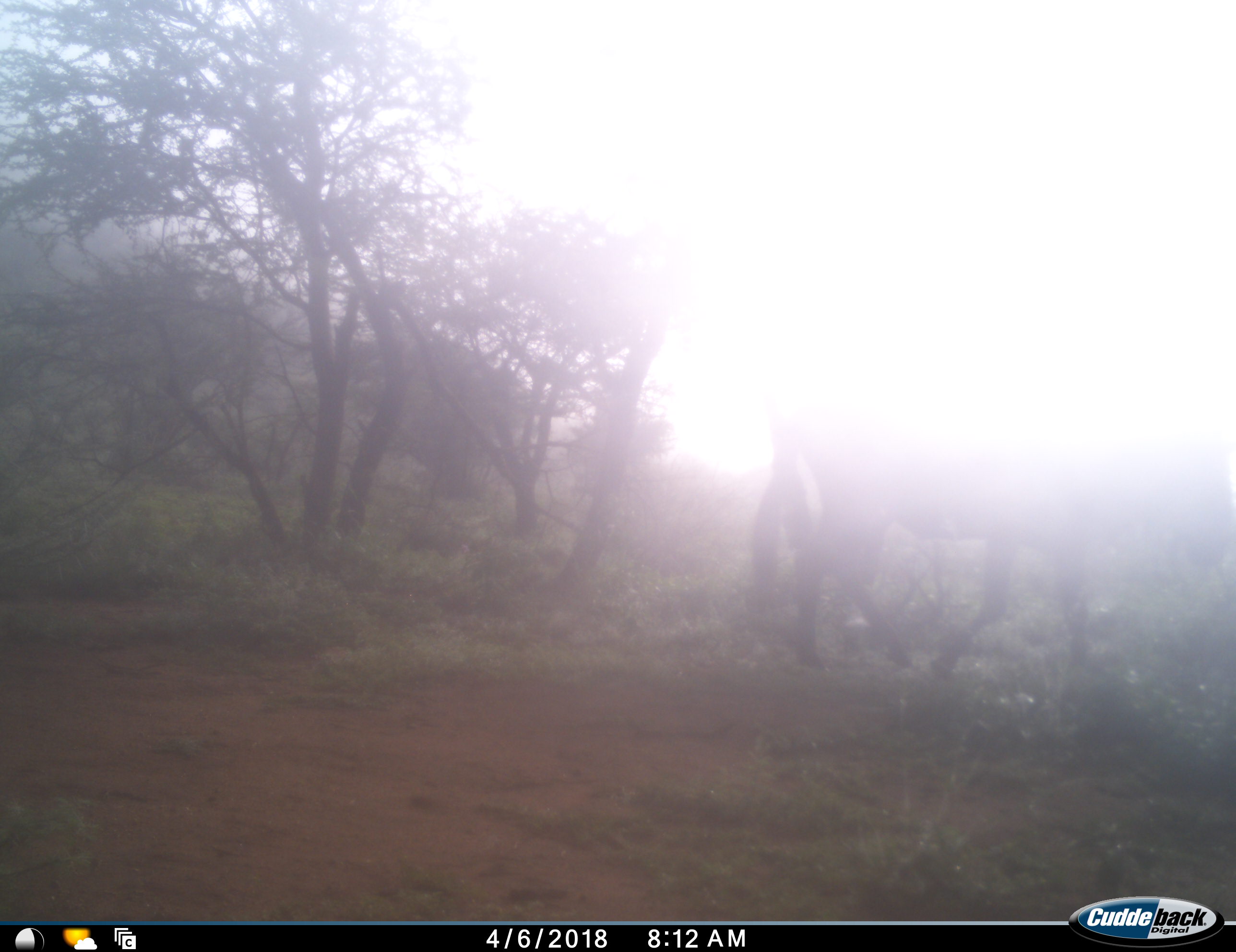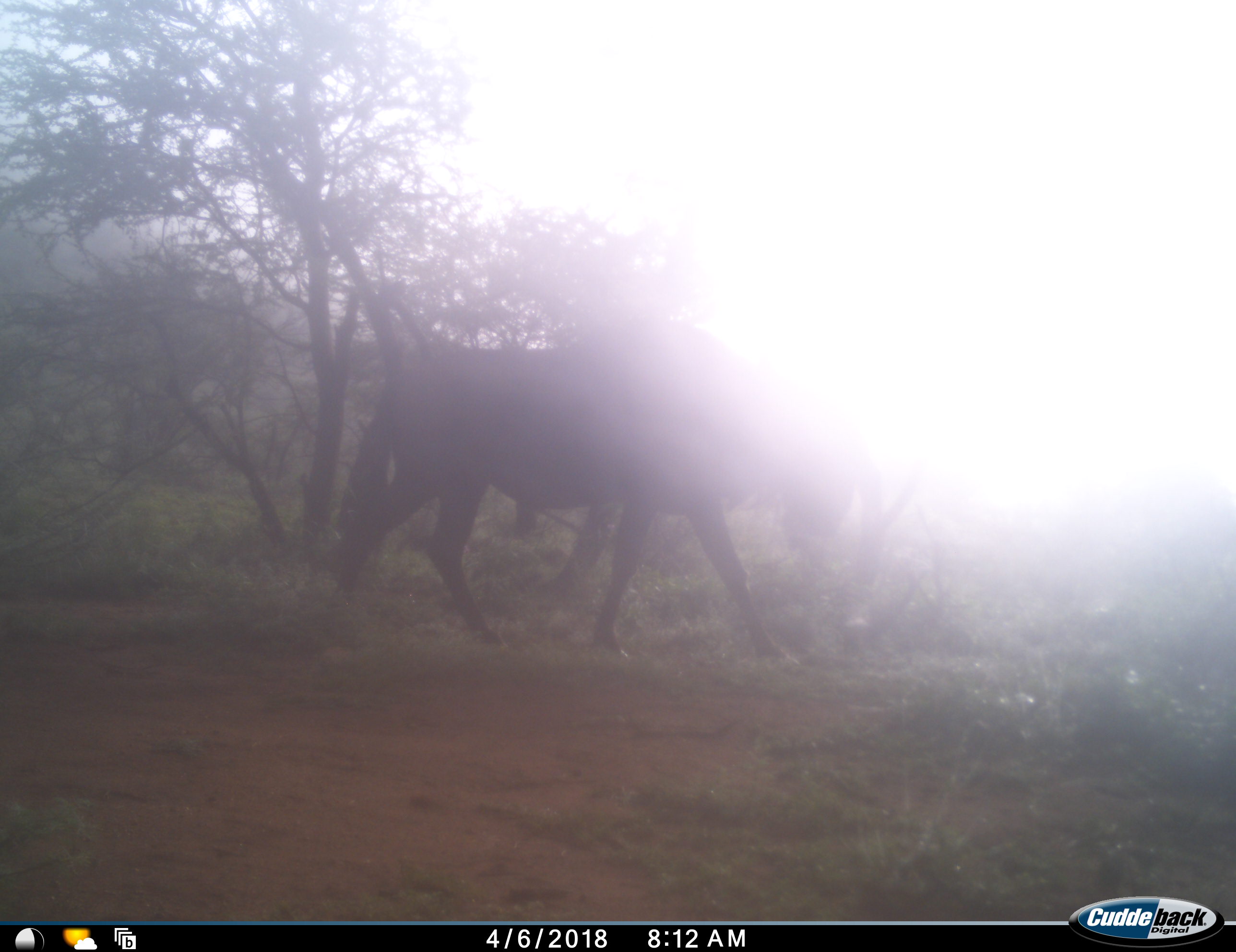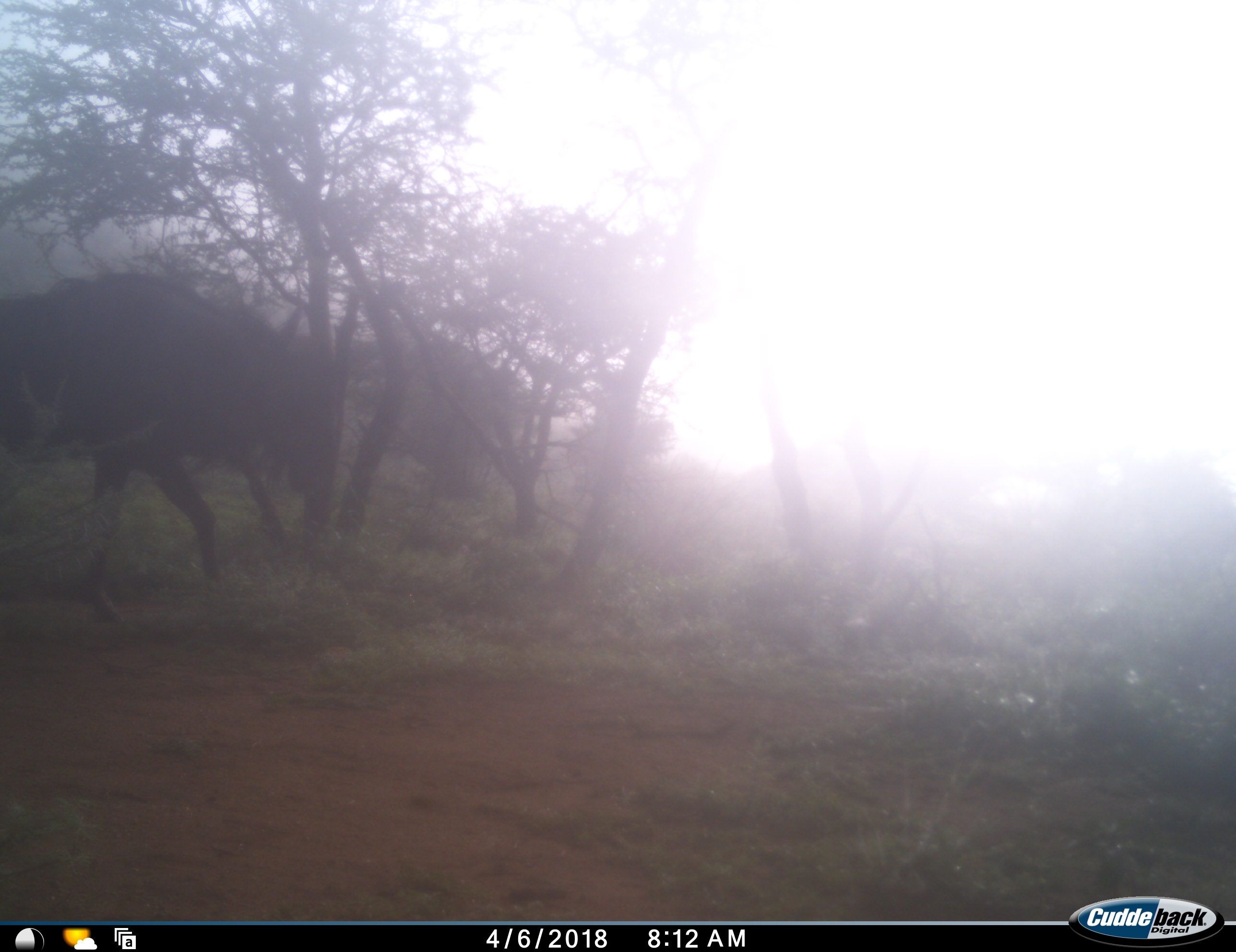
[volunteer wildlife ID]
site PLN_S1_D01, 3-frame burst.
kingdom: Animalia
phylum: Chordata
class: Mammalia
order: Artiodactyla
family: Bovidae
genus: Connochaetes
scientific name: Connochaetes taurinus taurinus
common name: blue wildebeest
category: wildebeestblue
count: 1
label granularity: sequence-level